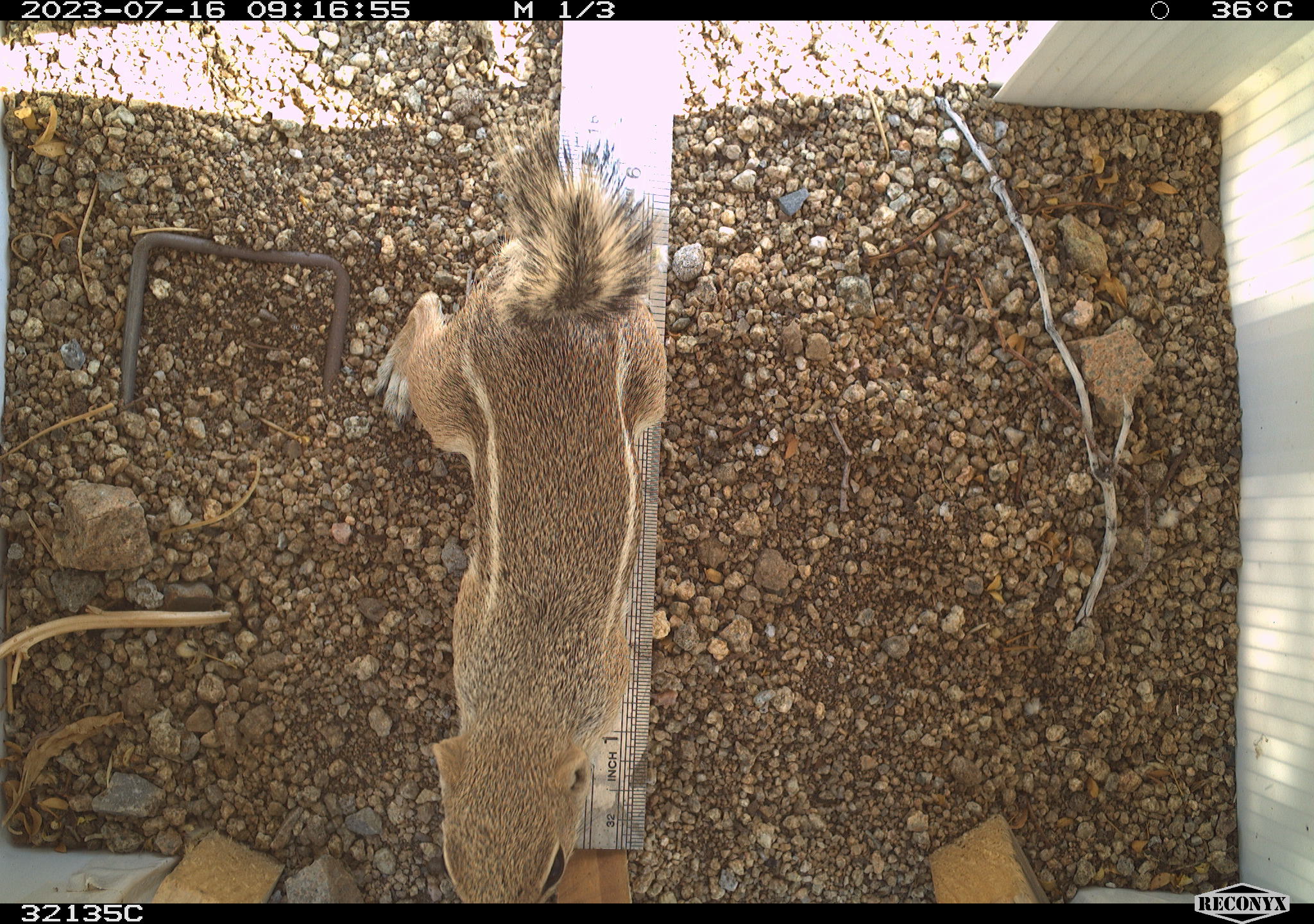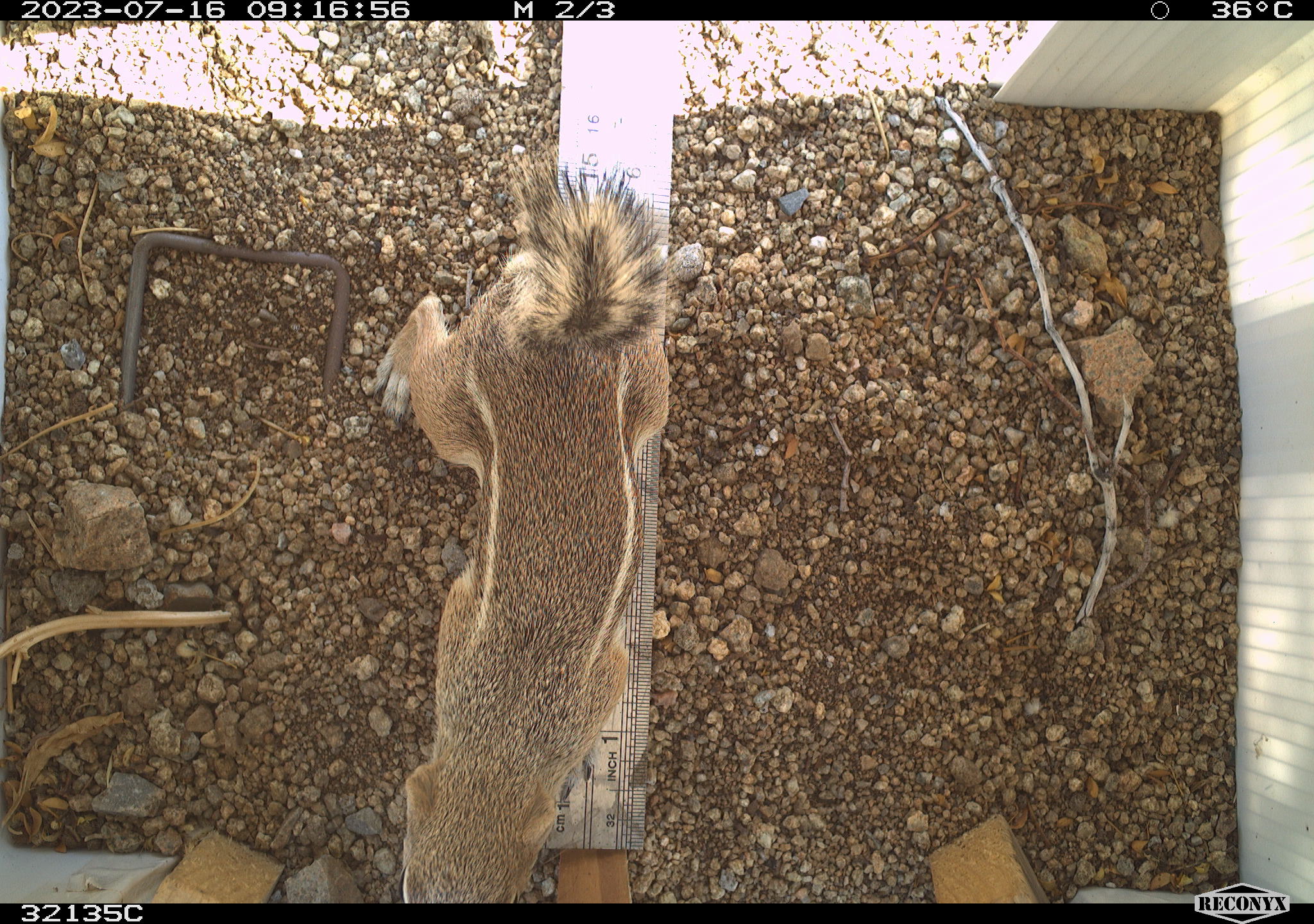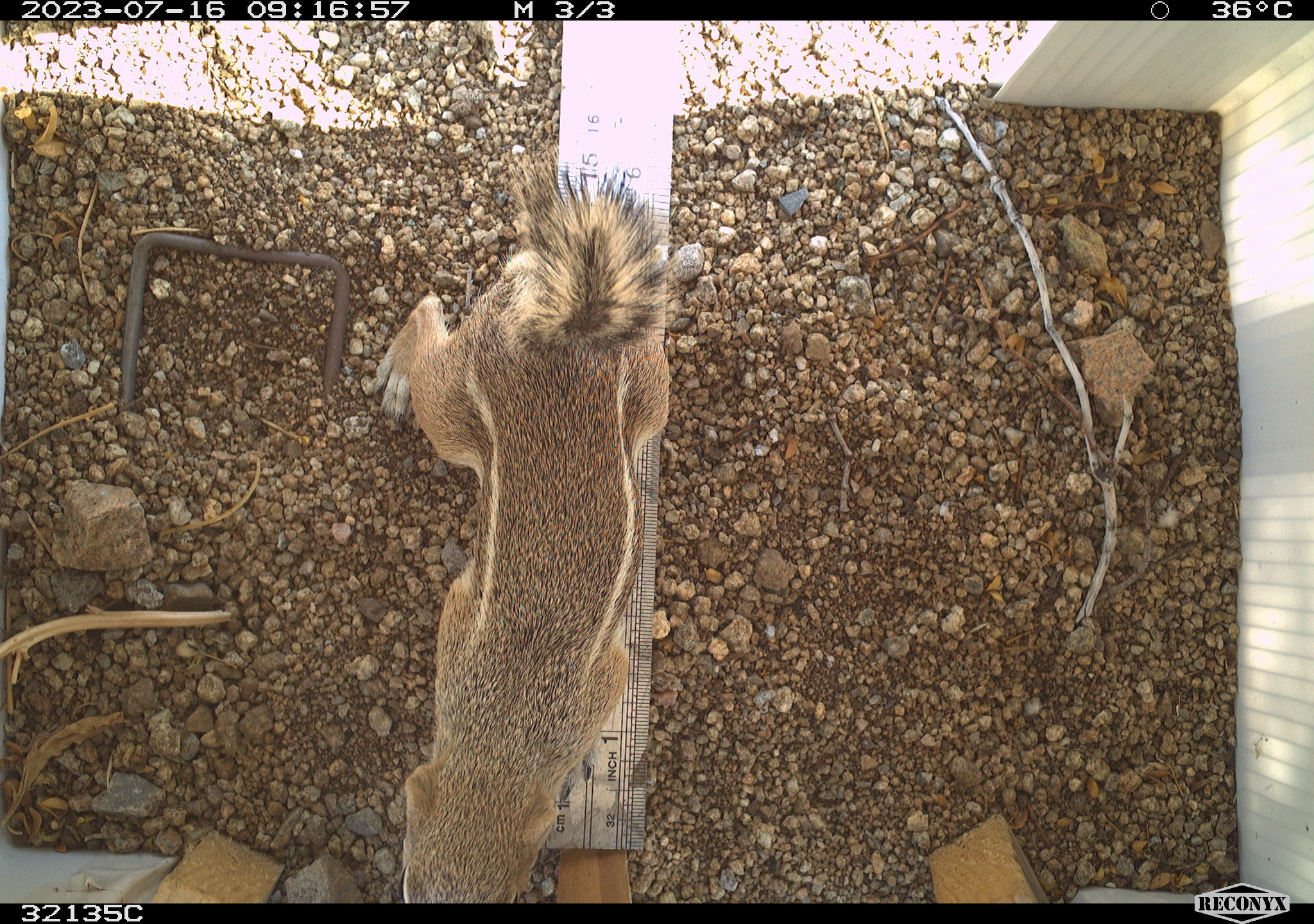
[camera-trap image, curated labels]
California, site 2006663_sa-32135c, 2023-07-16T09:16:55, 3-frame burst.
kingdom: Animalia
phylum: Chordata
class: Mammalia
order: Rodentia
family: Sciuridae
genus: Ammospermophilus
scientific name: Ammospermophilus leucurus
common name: white-tailed antelope squirrel